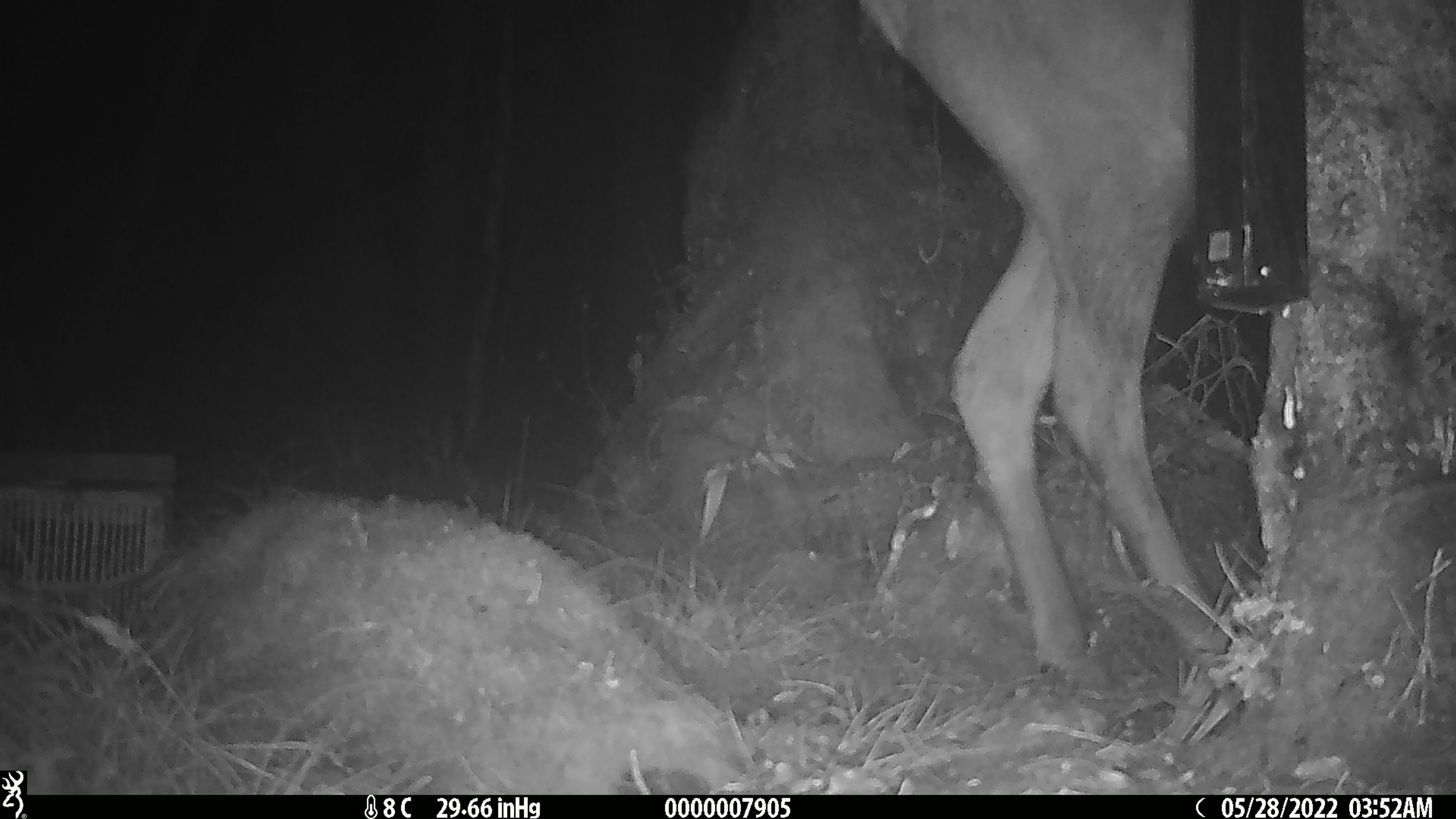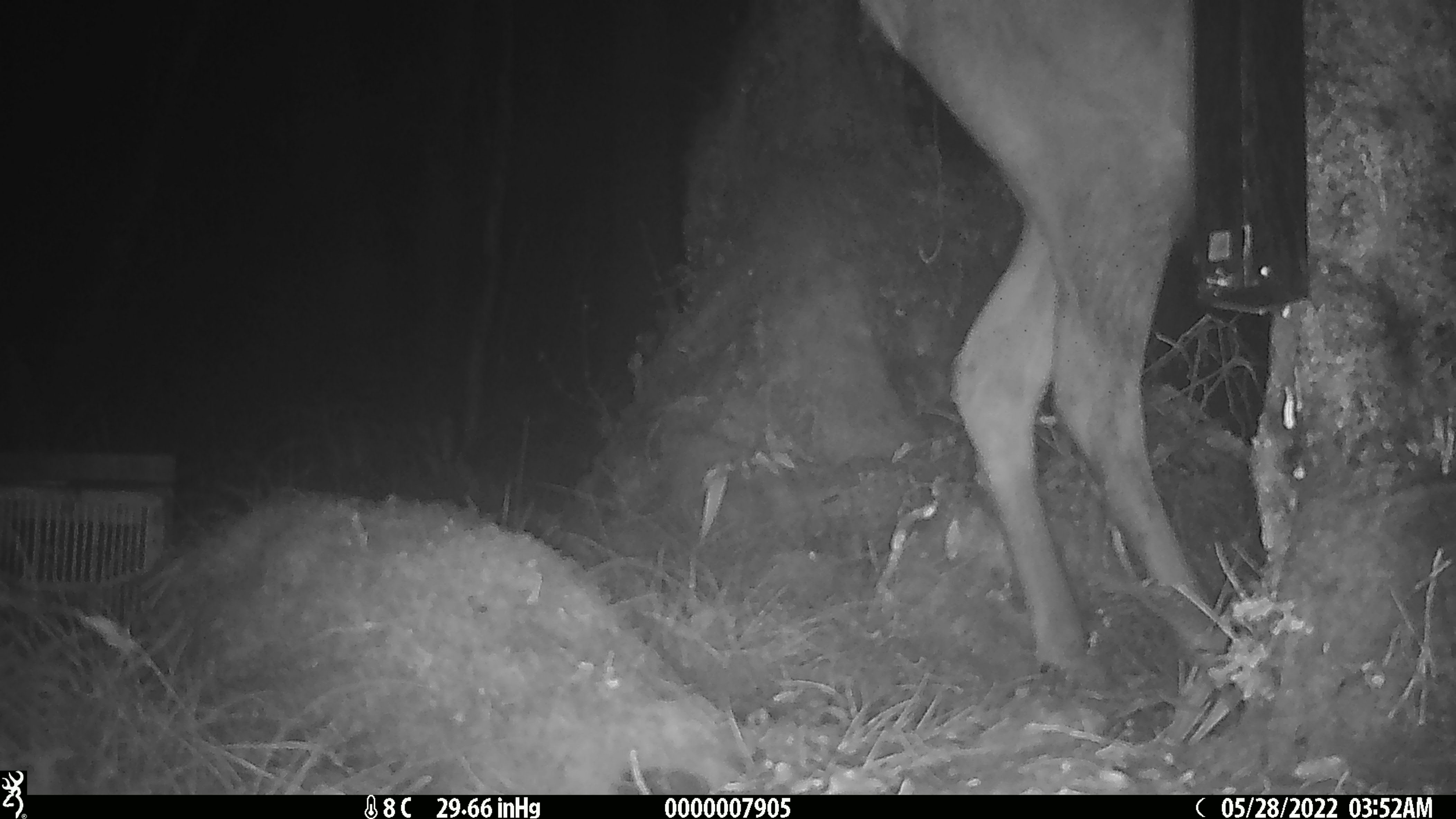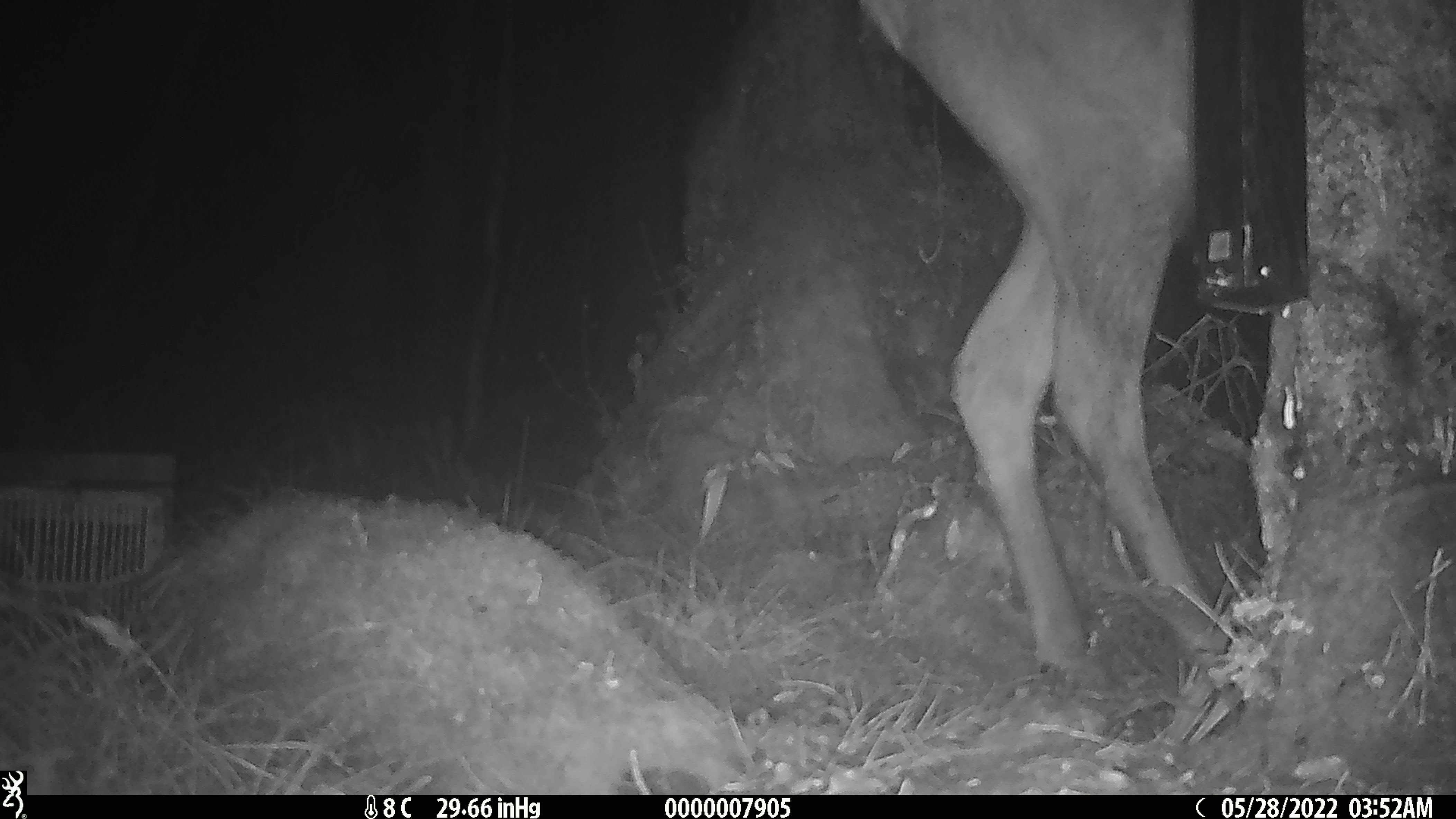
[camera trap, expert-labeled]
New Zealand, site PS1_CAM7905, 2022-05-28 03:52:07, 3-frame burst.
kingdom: Animalia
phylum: Chordata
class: Mammalia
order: Artiodactyla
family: Cervidae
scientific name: Cervidae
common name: deer